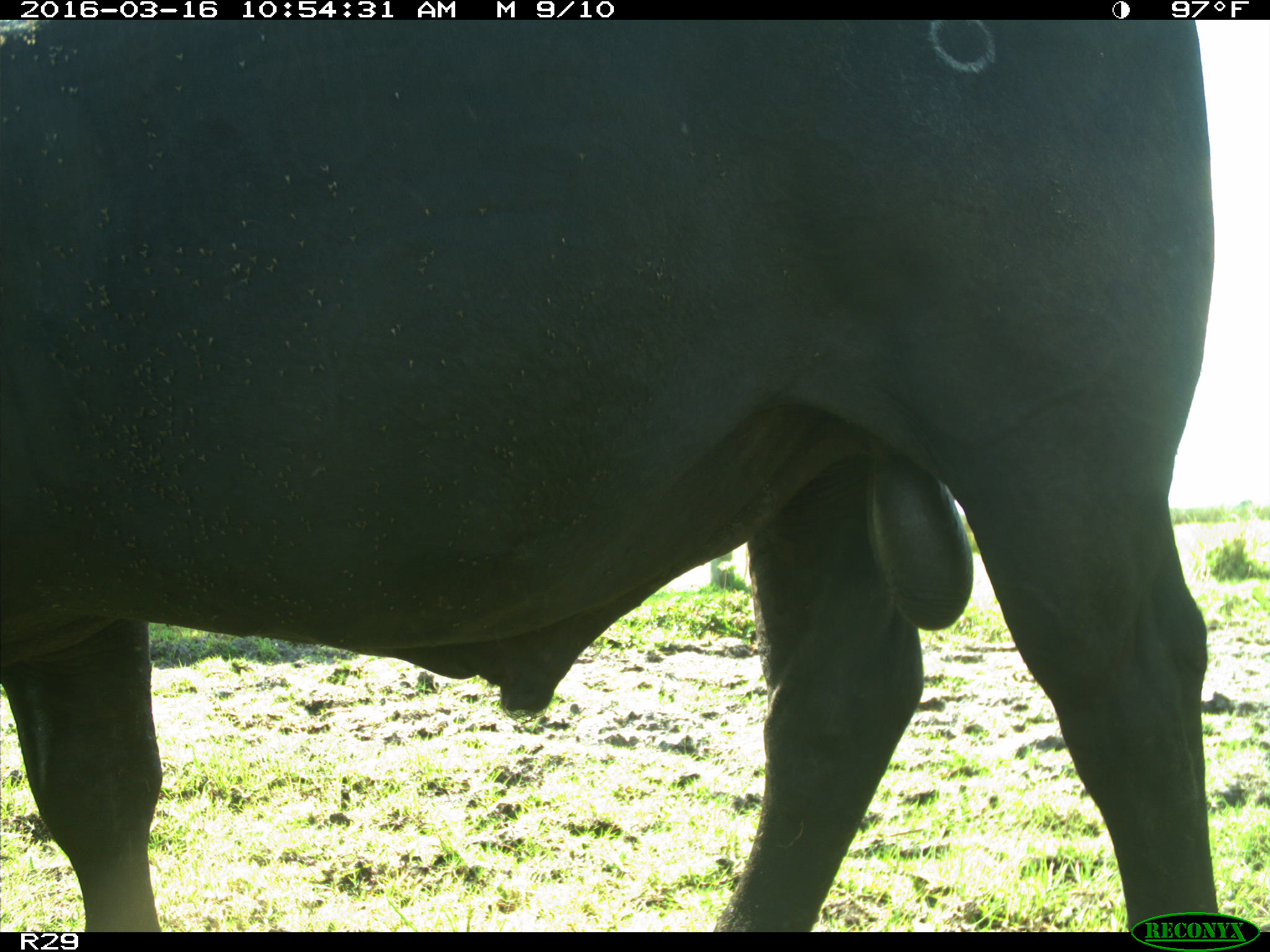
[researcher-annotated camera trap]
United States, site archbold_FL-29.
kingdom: Animalia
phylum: Chordata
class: Mammalia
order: Artiodactyla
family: Bovidae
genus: Bos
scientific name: Bos taurus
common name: domestic cow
Bos taurus (domestic cow).